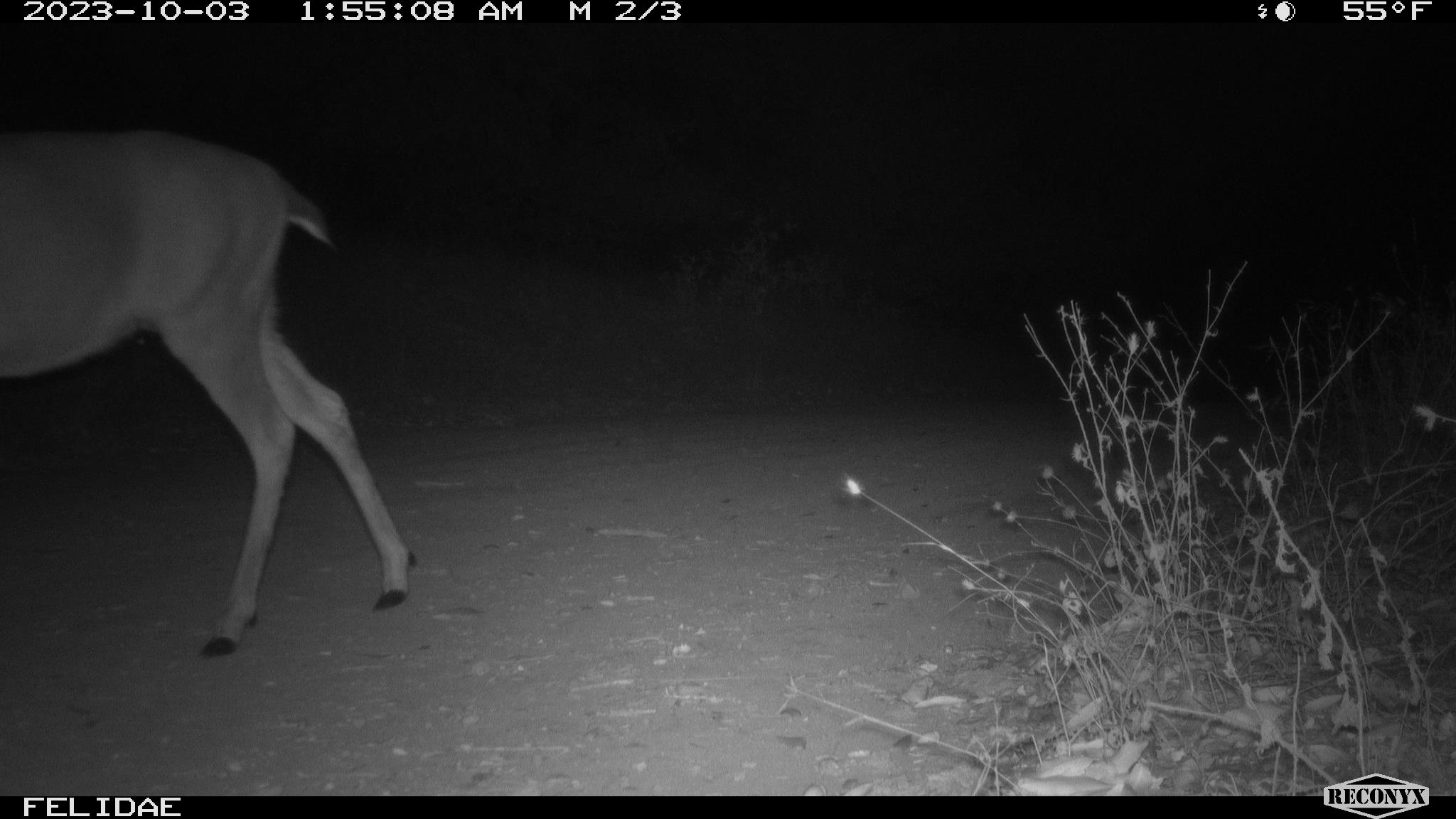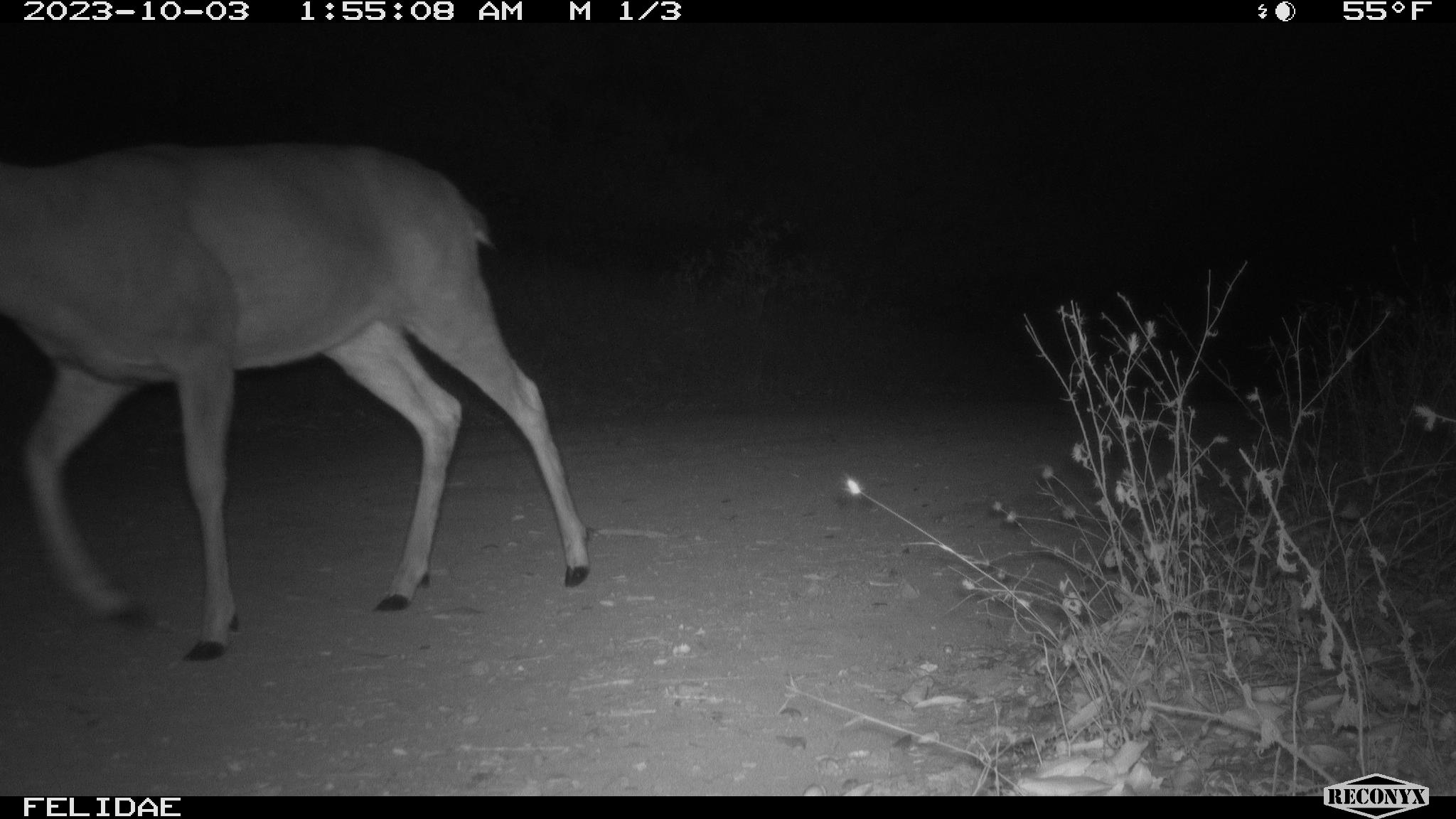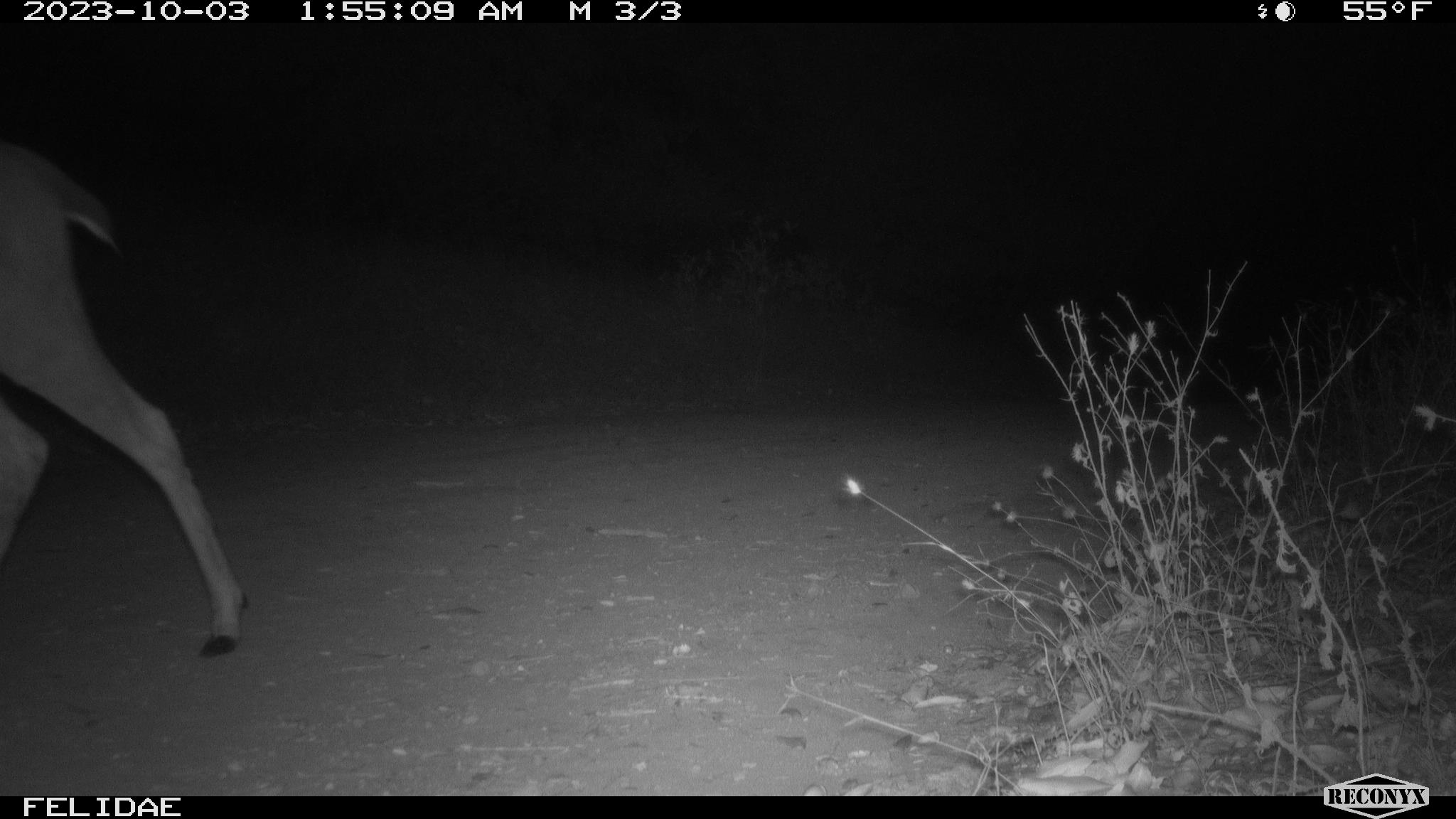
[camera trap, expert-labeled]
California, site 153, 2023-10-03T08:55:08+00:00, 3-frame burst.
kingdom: Animalia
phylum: Chordata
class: Mammalia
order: Artiodactyla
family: Cervidae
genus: Odocoileus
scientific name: Odocoileus hemionus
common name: mule deer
Mule deer (Odocoileus hemionus).